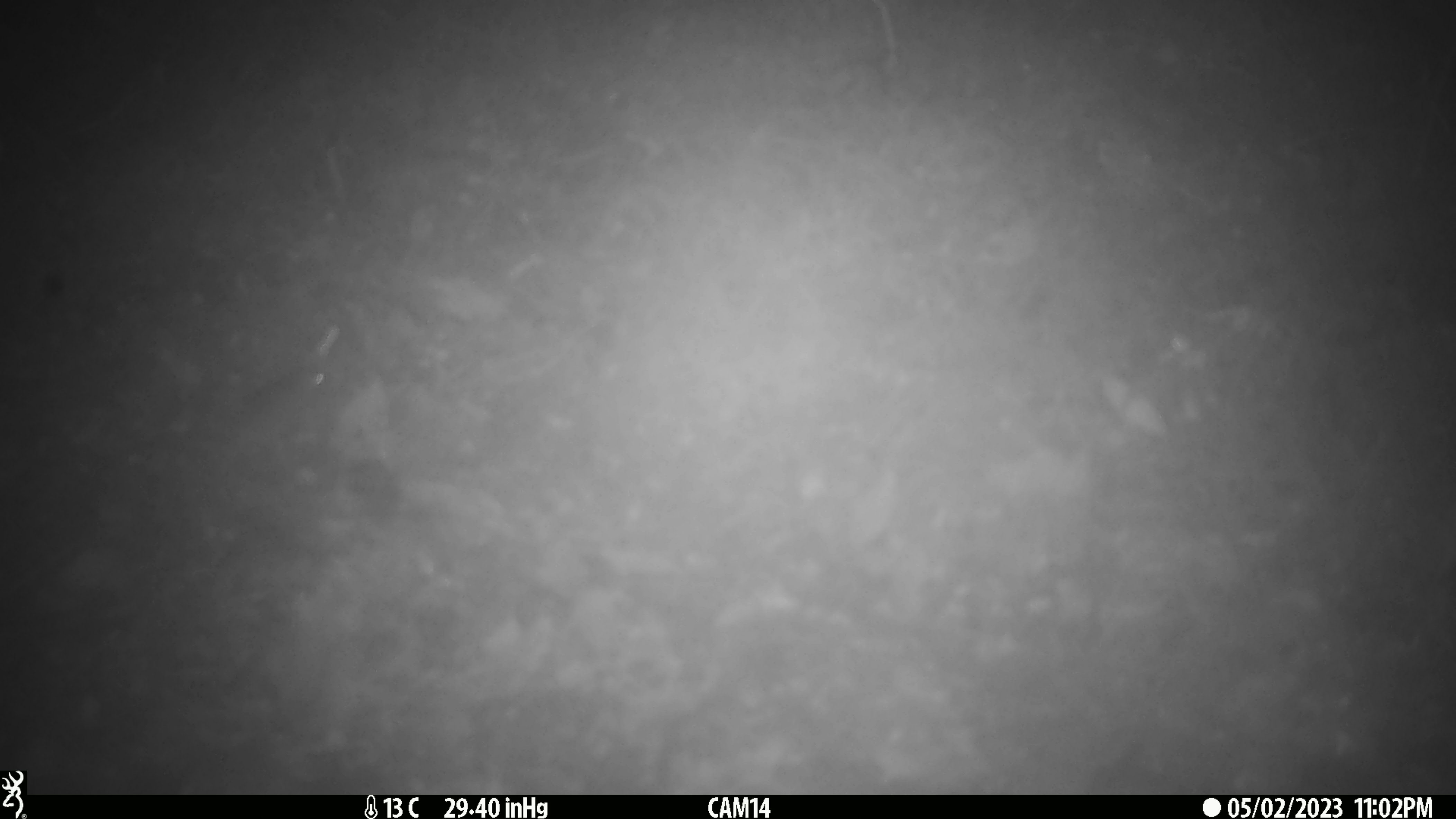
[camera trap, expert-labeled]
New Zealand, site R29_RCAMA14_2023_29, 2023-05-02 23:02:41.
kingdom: Animalia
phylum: Chordata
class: Mammalia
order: Rodentia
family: Muridae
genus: Mus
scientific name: Mus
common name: mouse